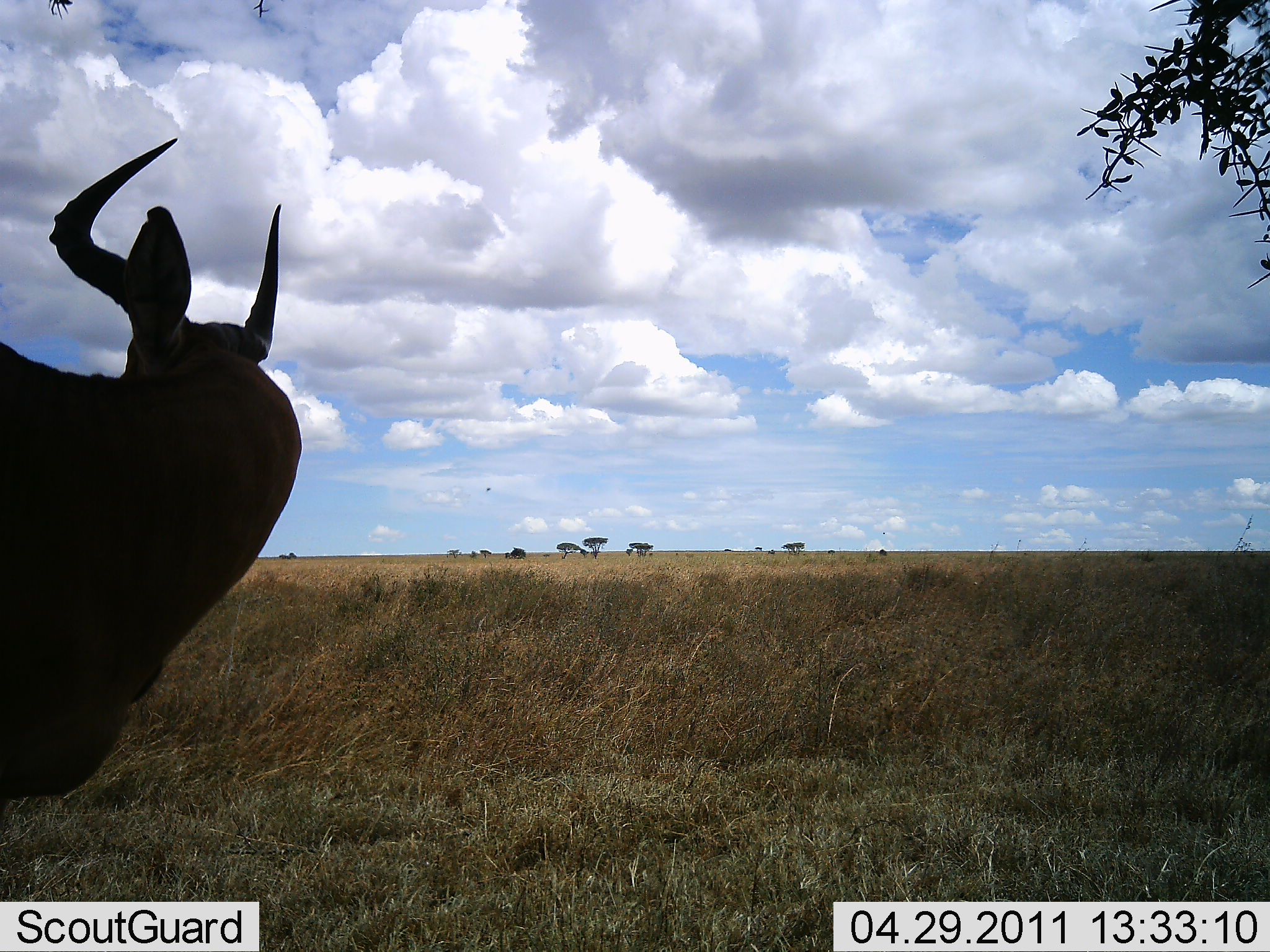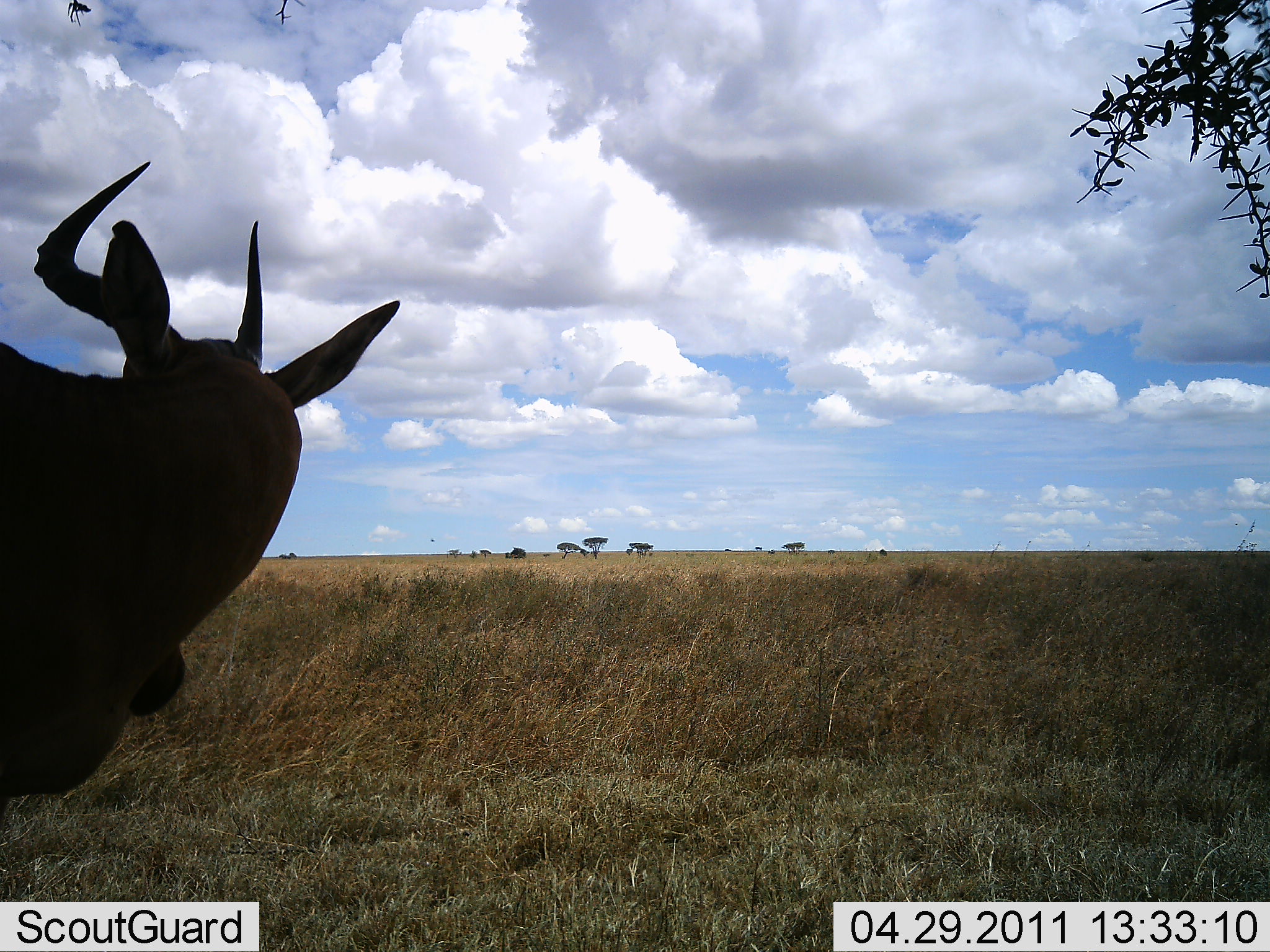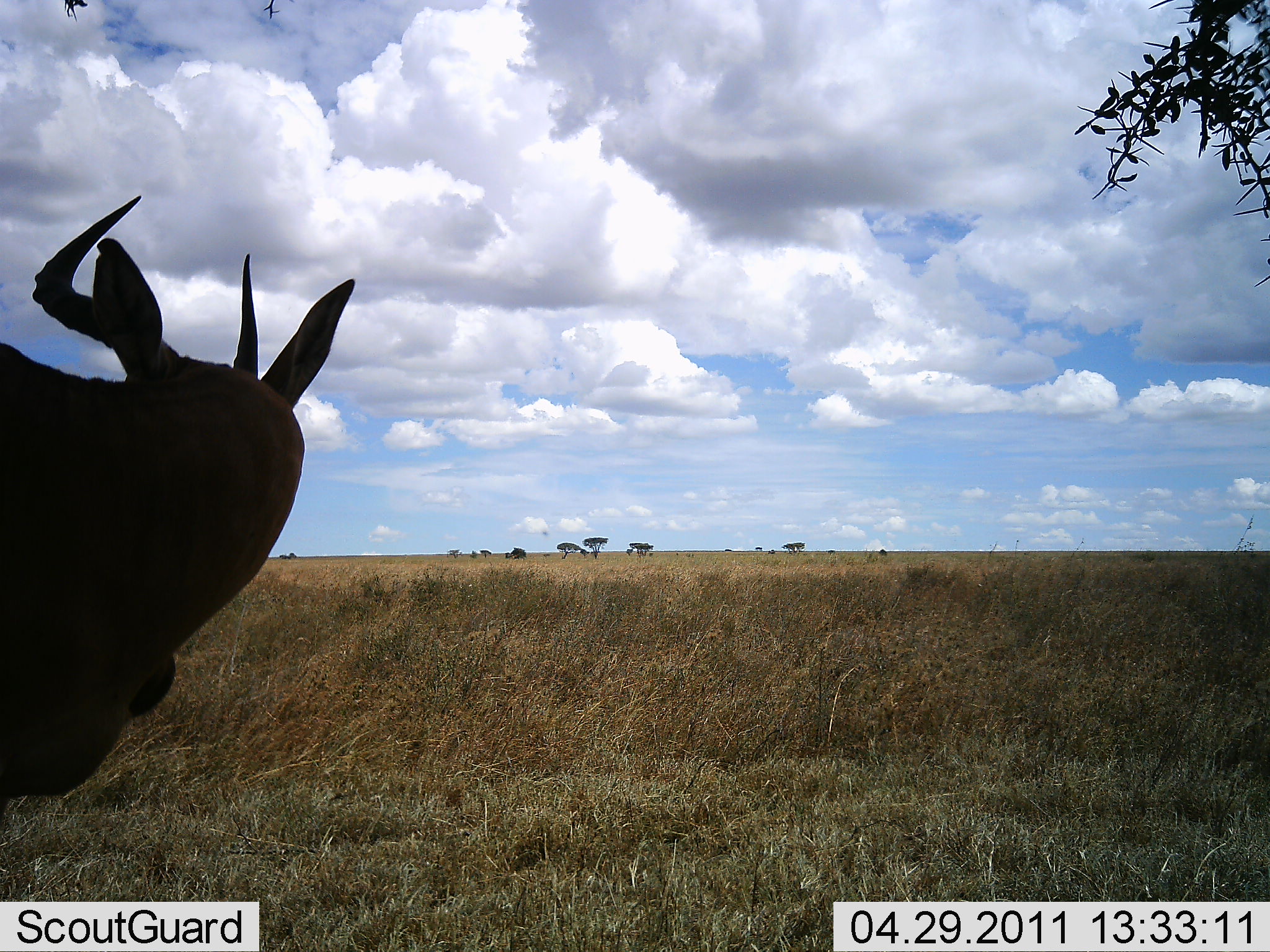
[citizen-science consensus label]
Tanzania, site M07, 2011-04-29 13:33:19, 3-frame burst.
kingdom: Animalia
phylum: Chordata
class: Mammalia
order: Artiodactyla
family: Bovidae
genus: Alcelaphus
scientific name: Alcelaphus buselaphus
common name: hartebeest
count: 1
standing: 92%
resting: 8%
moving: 0%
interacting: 0%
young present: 0%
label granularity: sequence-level